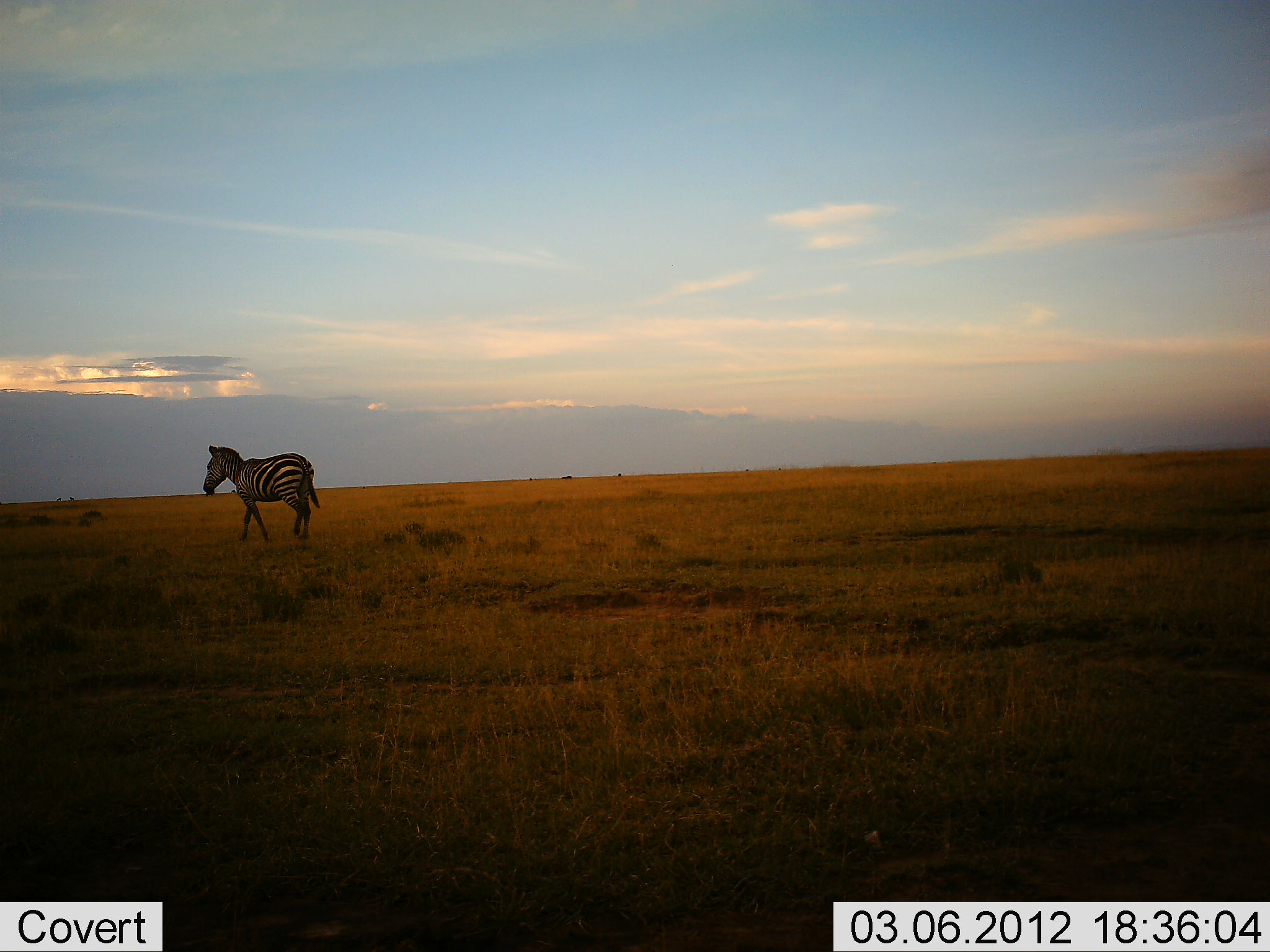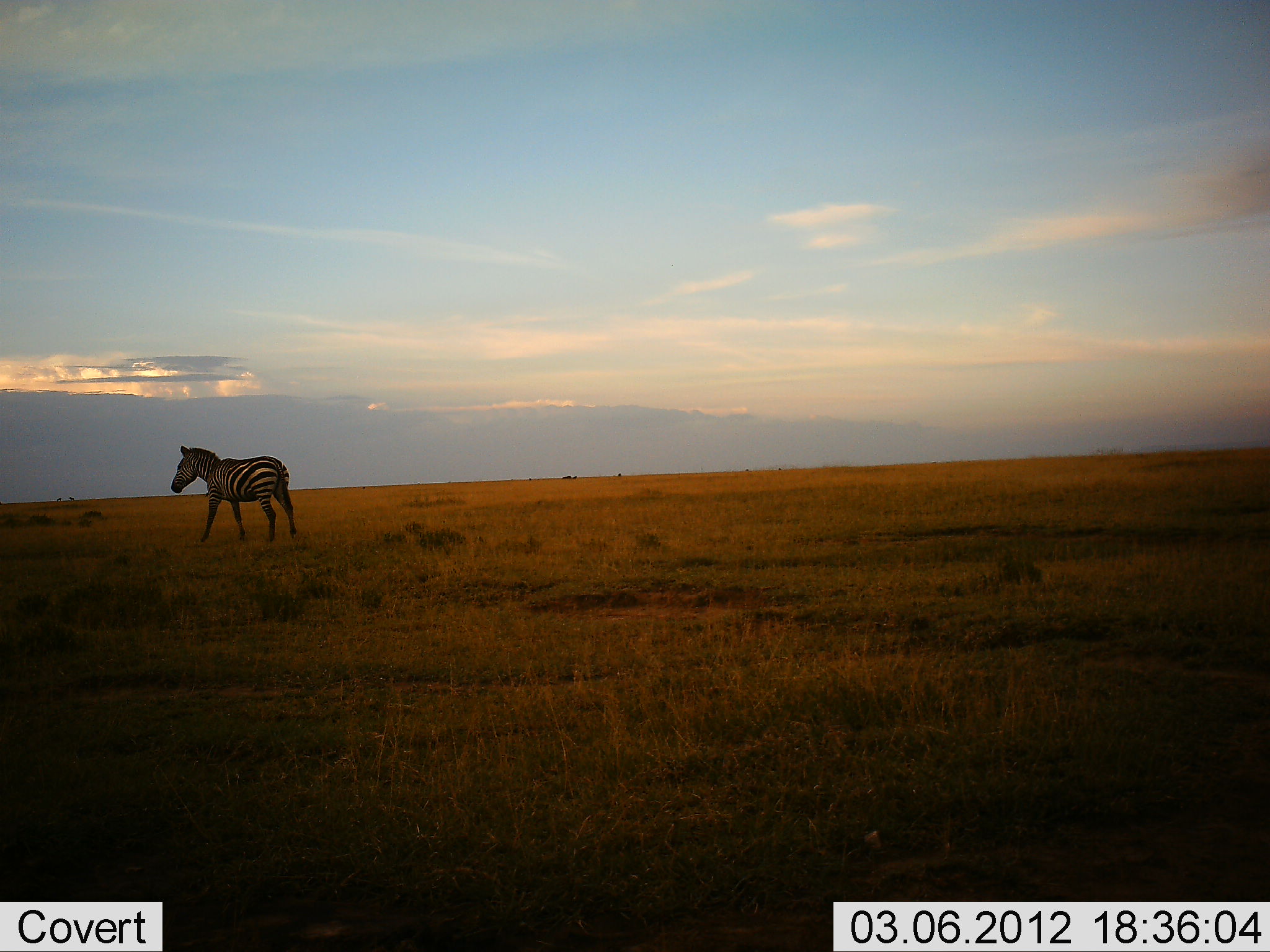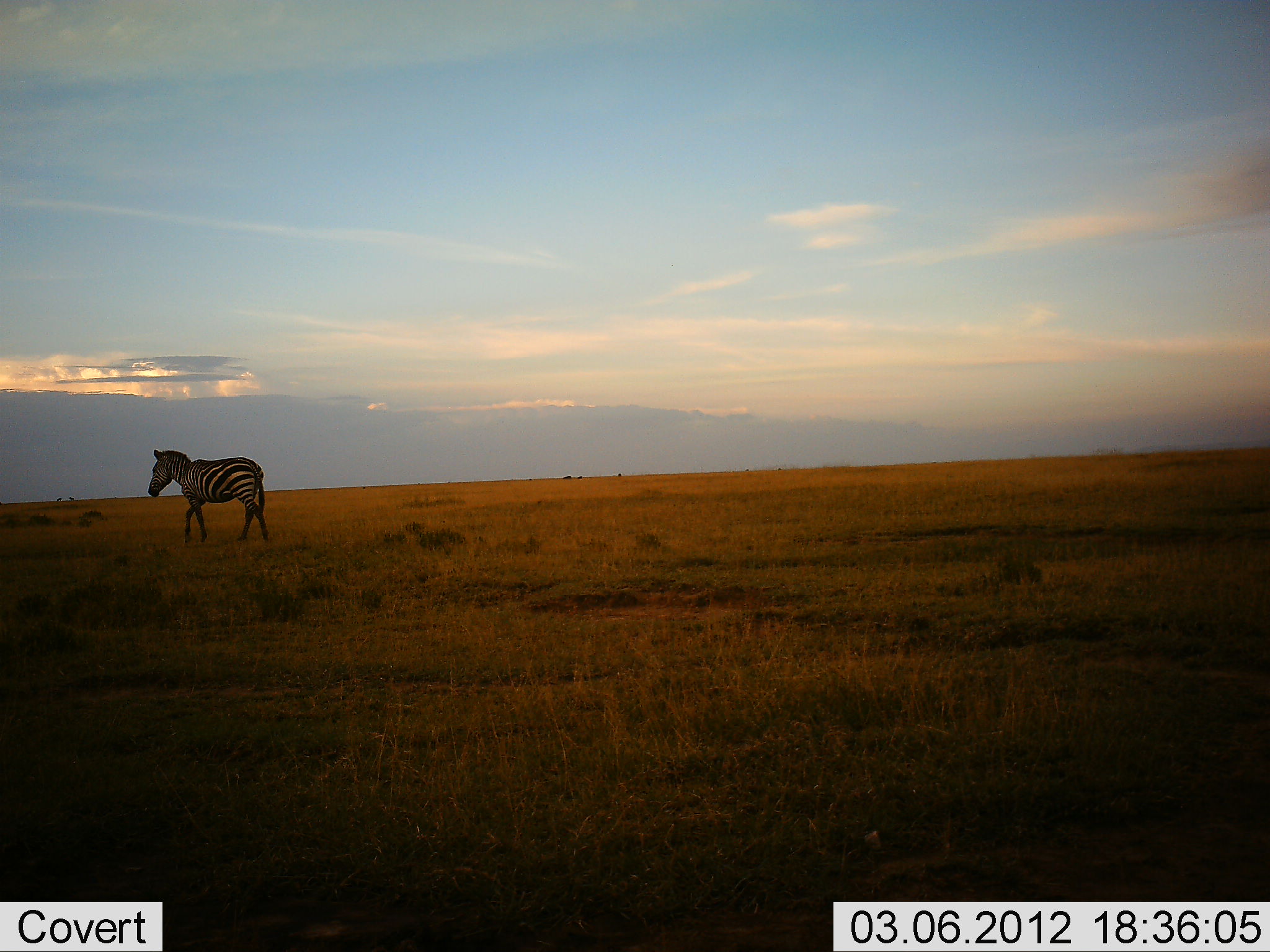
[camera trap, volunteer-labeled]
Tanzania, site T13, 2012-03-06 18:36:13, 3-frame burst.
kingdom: Animalia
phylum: Chordata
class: Mammalia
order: Perissodactyla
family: Equidae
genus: Equus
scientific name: Equus quagga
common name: plains zebra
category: zebra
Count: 1.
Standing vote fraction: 17%.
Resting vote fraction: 0%.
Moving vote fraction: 87%.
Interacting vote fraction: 0%.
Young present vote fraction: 0%.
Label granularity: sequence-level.